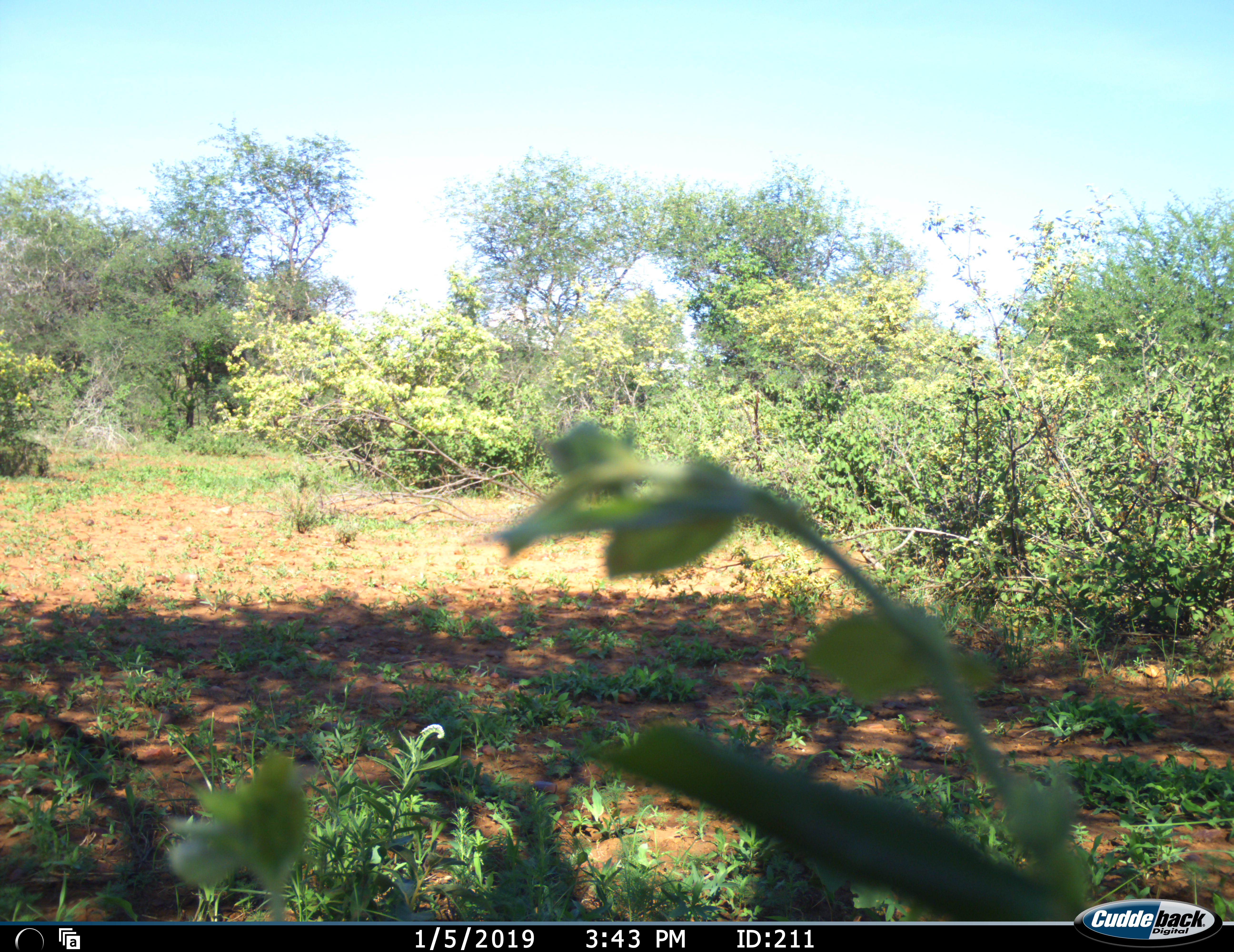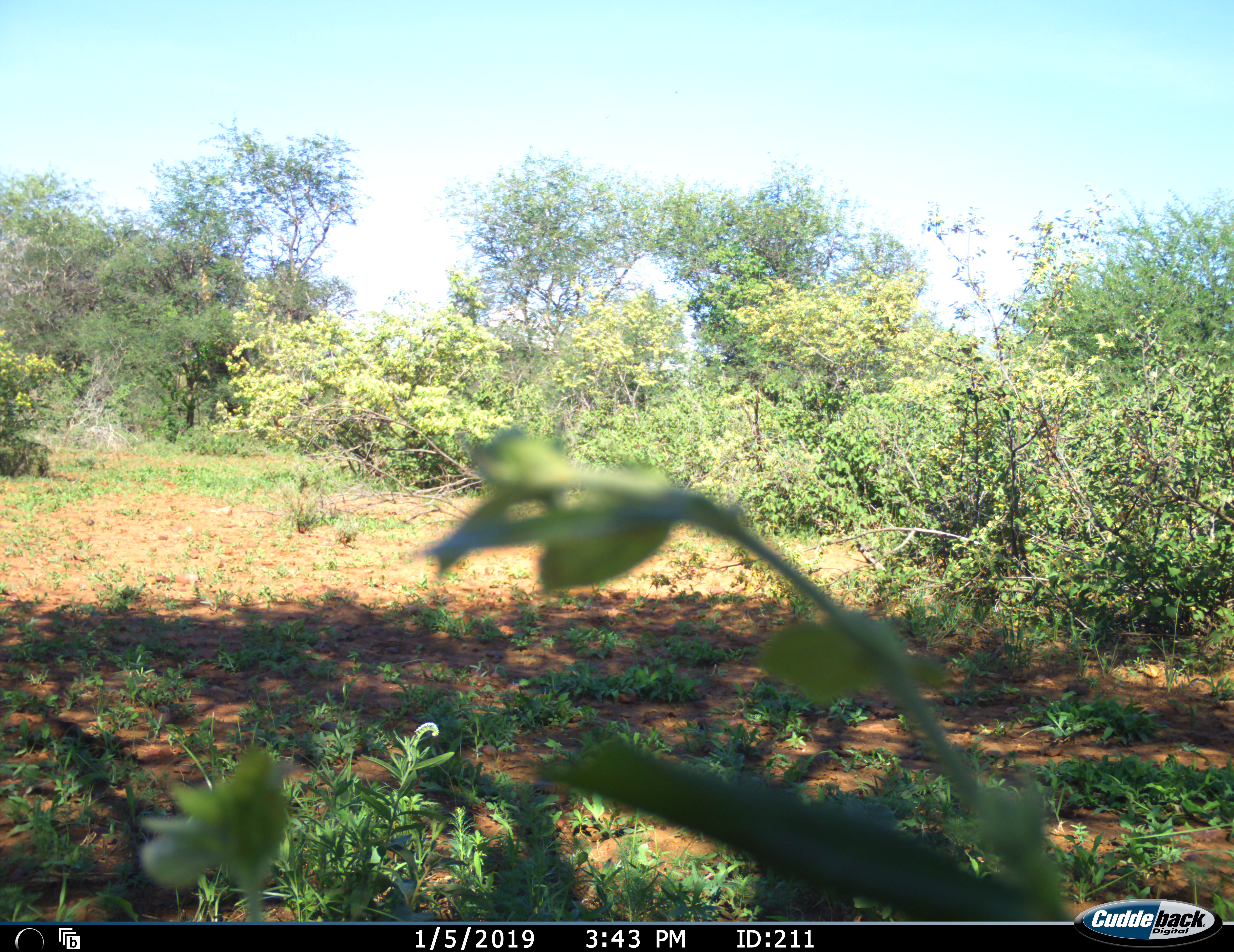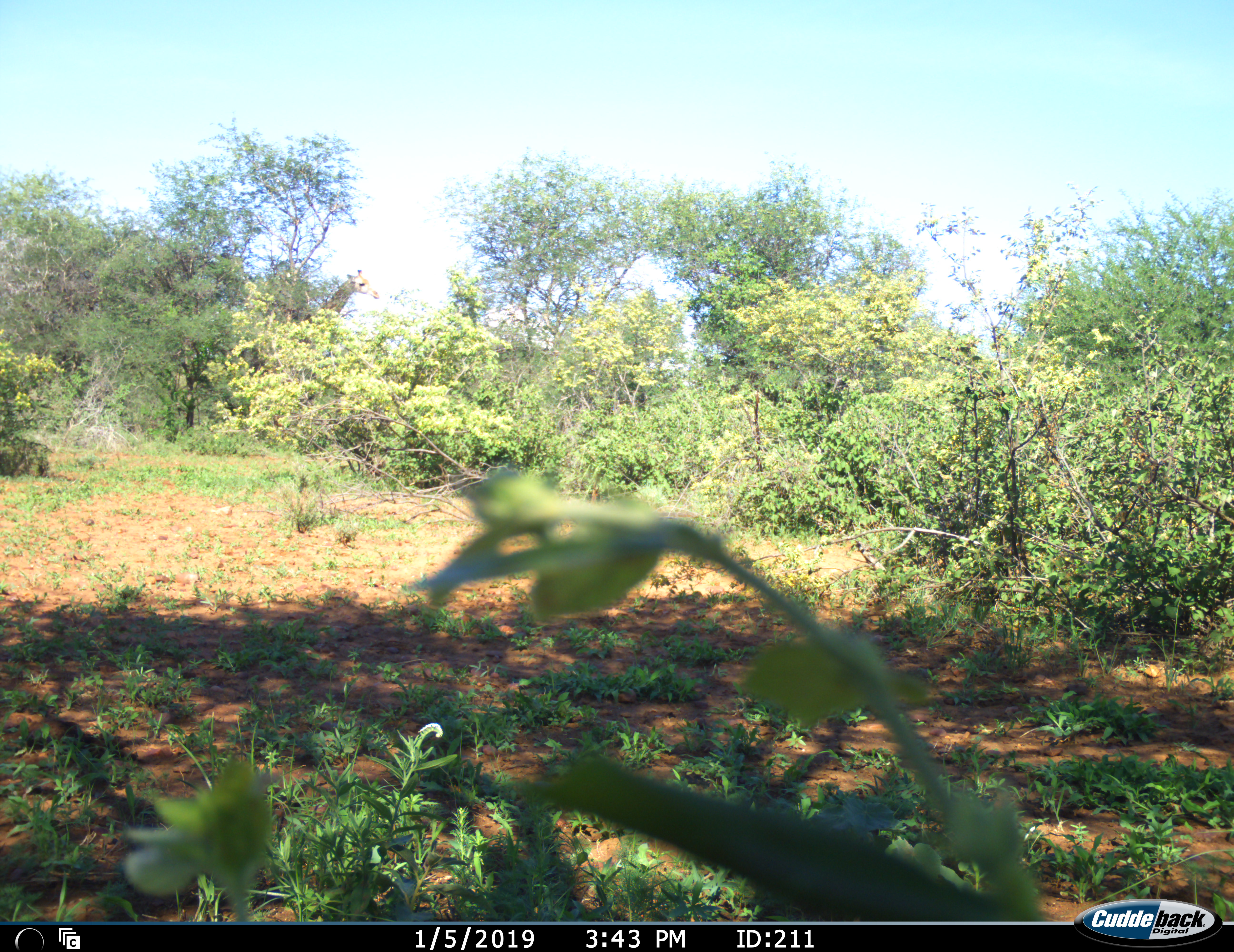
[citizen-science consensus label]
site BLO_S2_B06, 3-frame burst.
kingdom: Animalia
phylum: Chordata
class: Mammalia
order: Artiodactyla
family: Giraffidae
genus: Giraffa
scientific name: Giraffa camelopardalis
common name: giraffe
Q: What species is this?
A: Giraffe (Giraffa camelopardalis).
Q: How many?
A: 1.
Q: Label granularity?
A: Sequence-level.